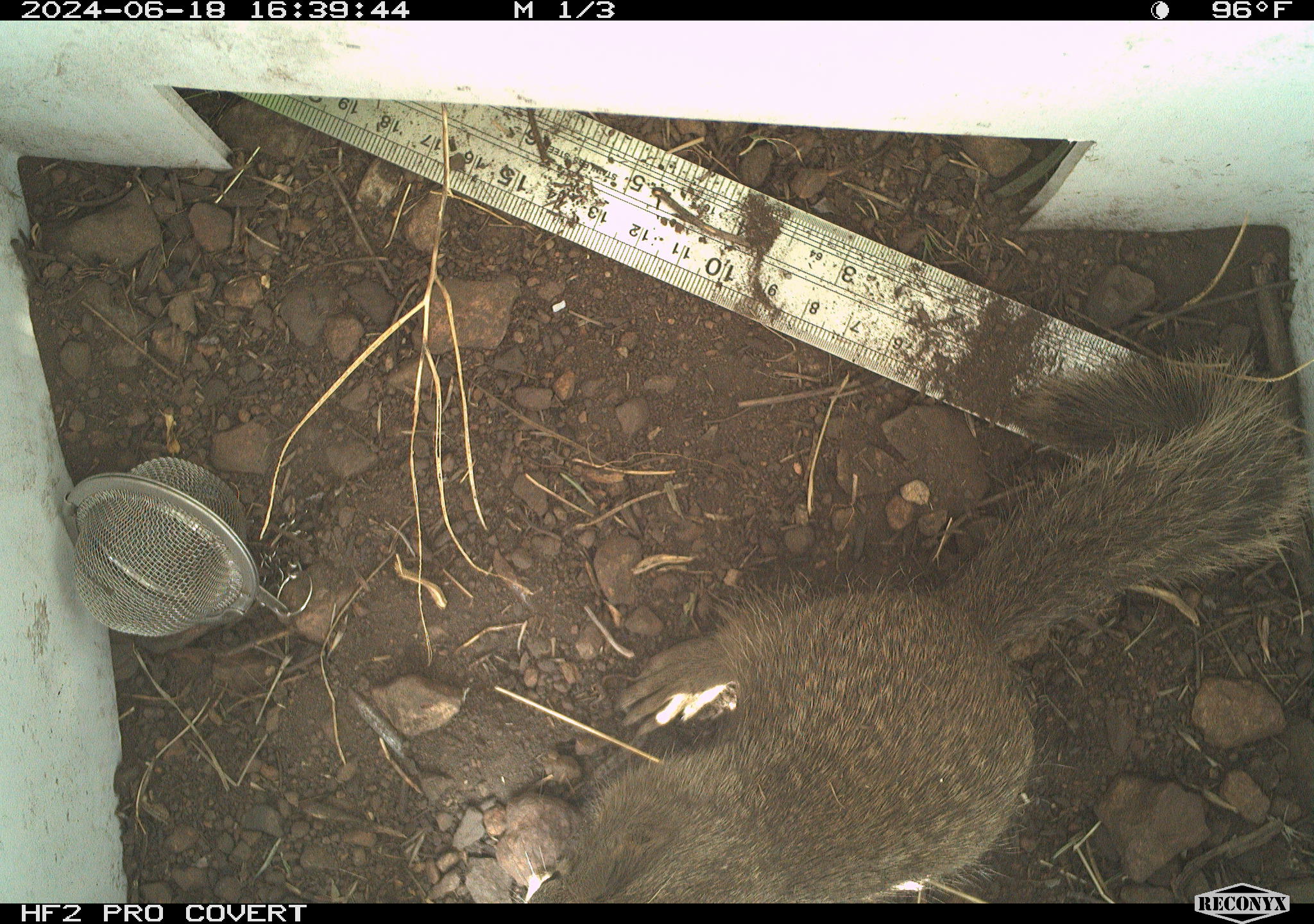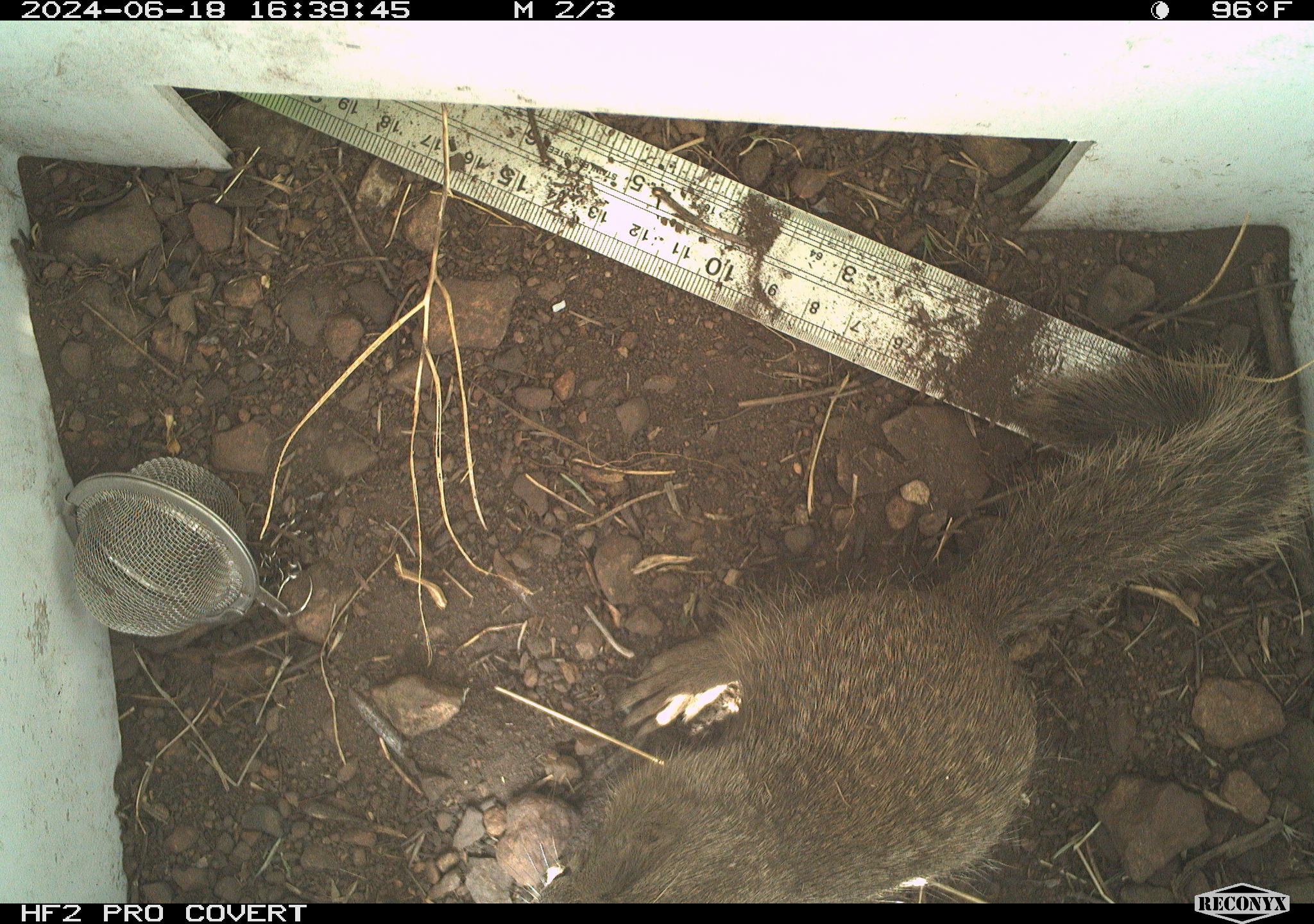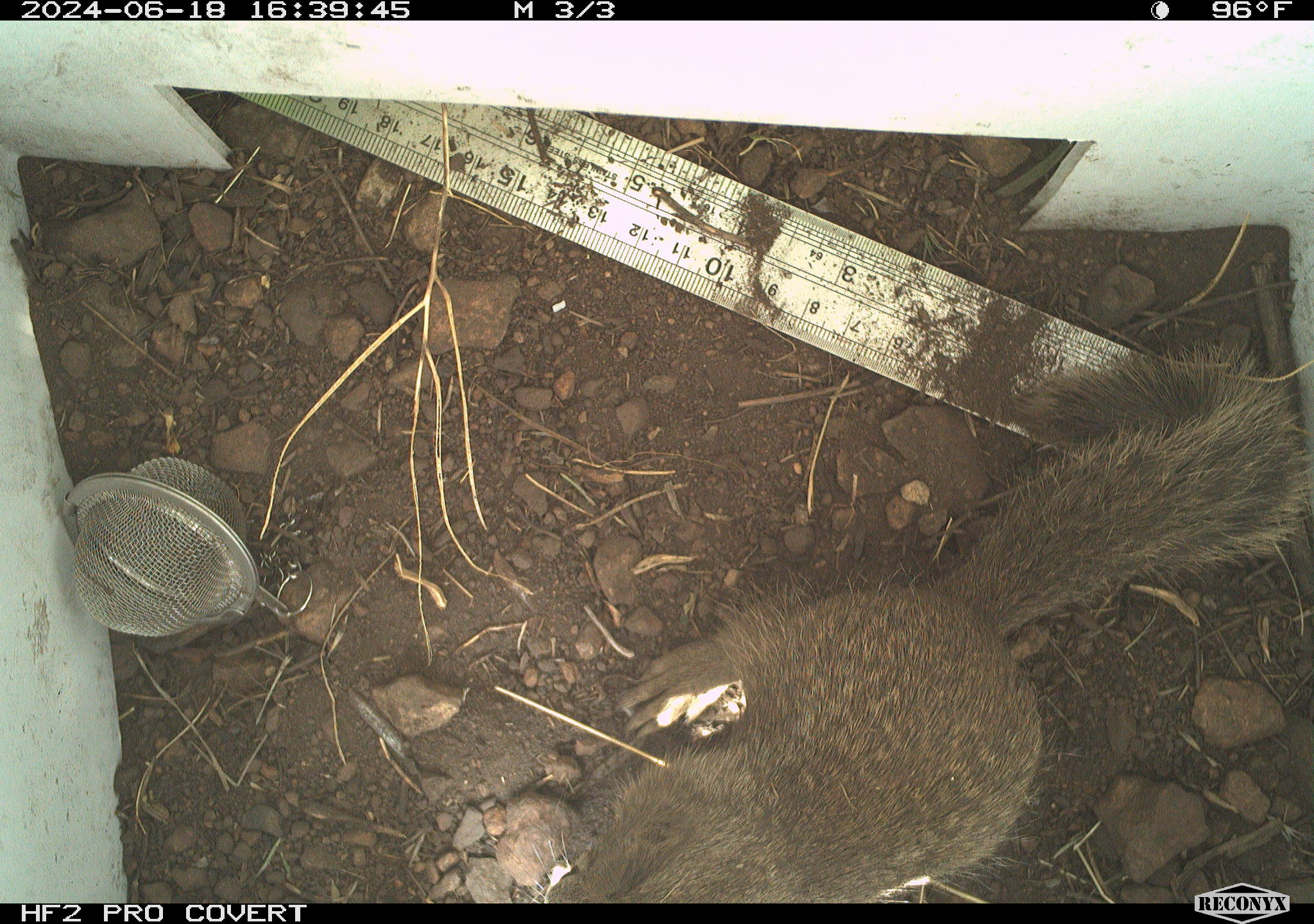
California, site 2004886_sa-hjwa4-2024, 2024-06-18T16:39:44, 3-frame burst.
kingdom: Animalia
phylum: Chordata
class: Mammalia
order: Rodentia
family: Sciuridae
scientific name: Sciuridae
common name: squirrels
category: sciuridae family